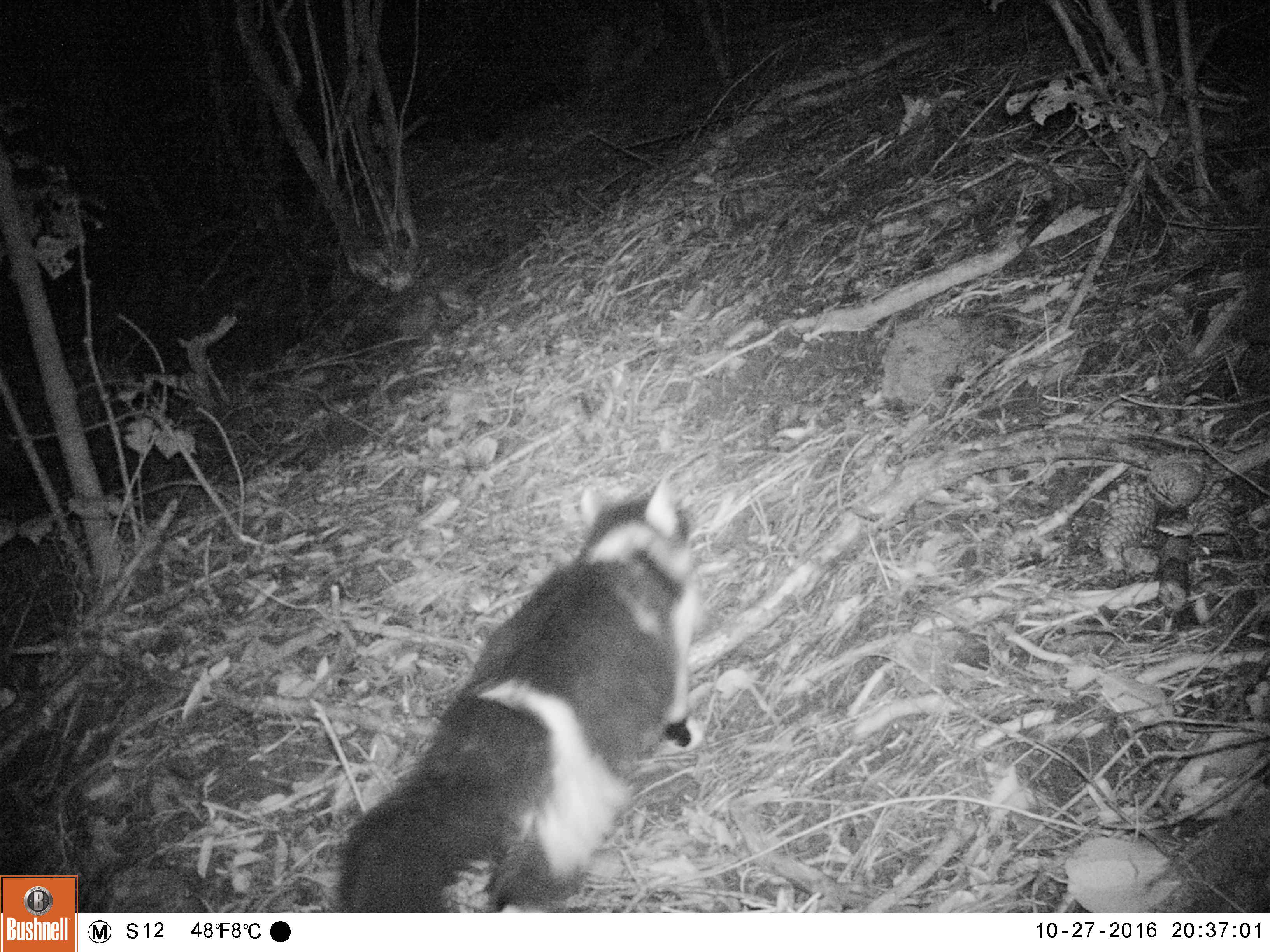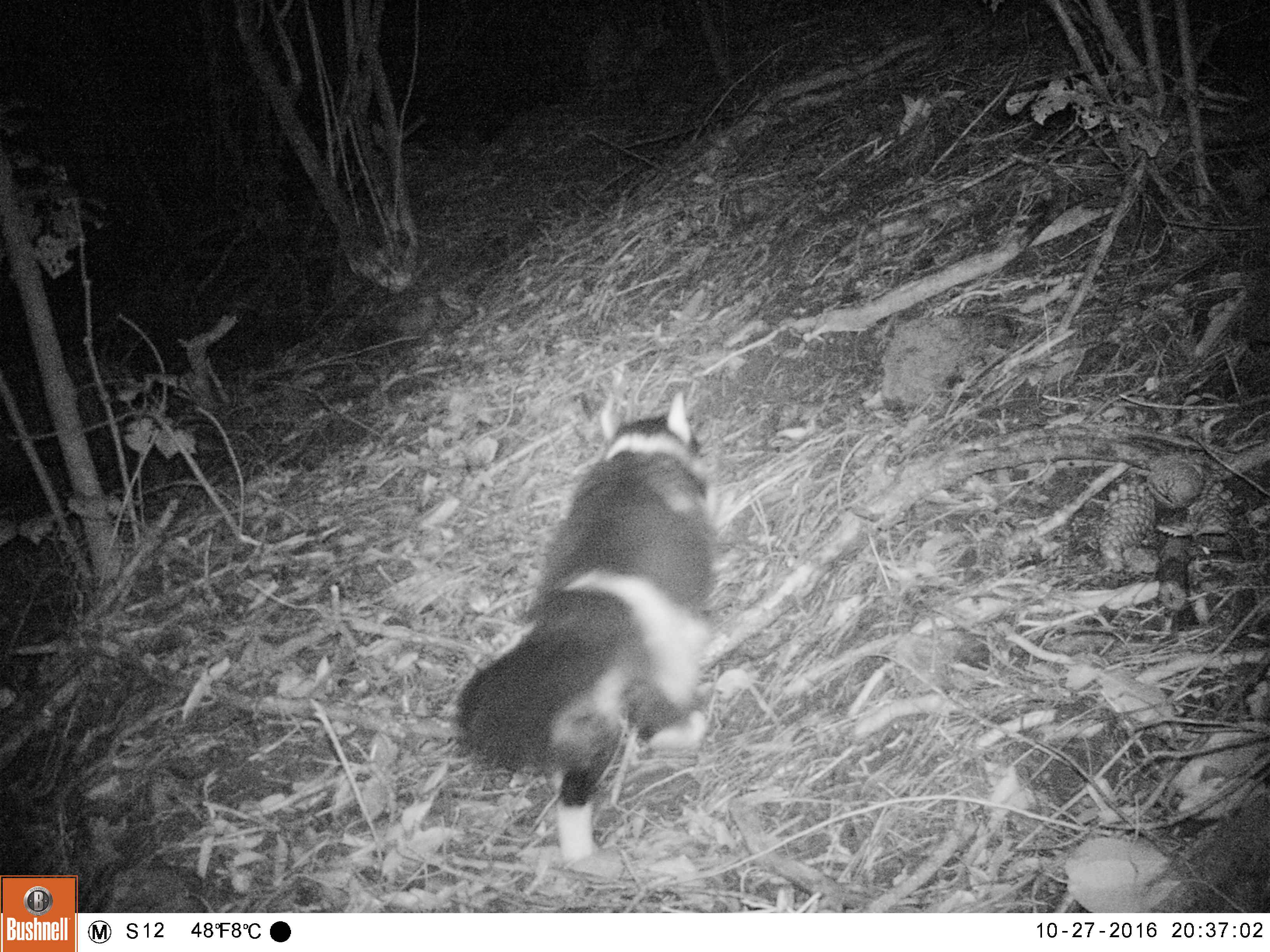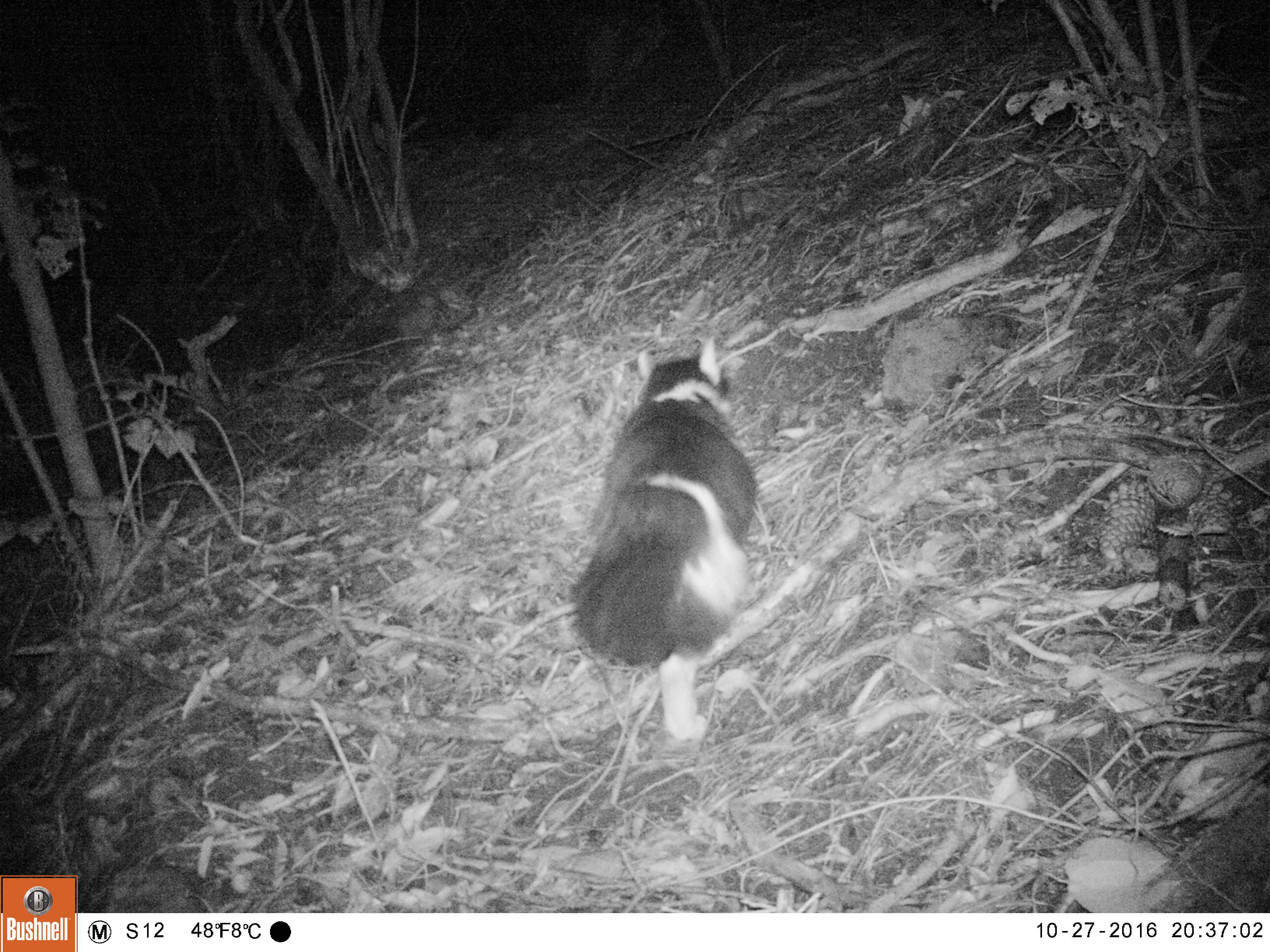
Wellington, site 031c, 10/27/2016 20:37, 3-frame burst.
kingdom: Animalia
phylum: Chordata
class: Mammalia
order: Carnivora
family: Felidae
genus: Felis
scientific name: Felis catus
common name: cat